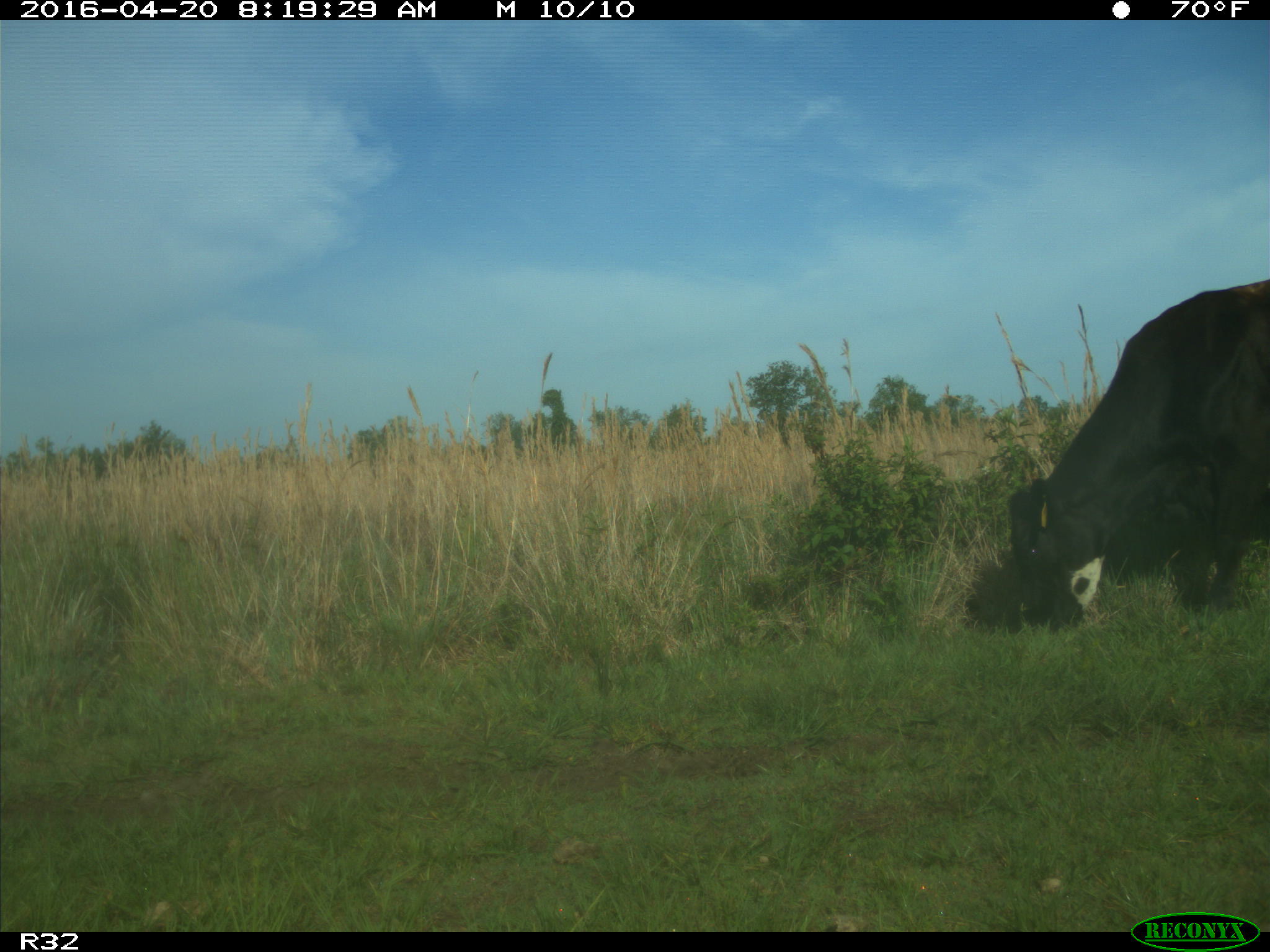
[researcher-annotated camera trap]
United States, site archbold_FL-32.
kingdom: Animalia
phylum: Chordata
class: Mammalia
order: Artiodactyla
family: Bovidae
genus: Bos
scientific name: Bos taurus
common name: domestic cow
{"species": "Bos taurus (domestic cow)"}